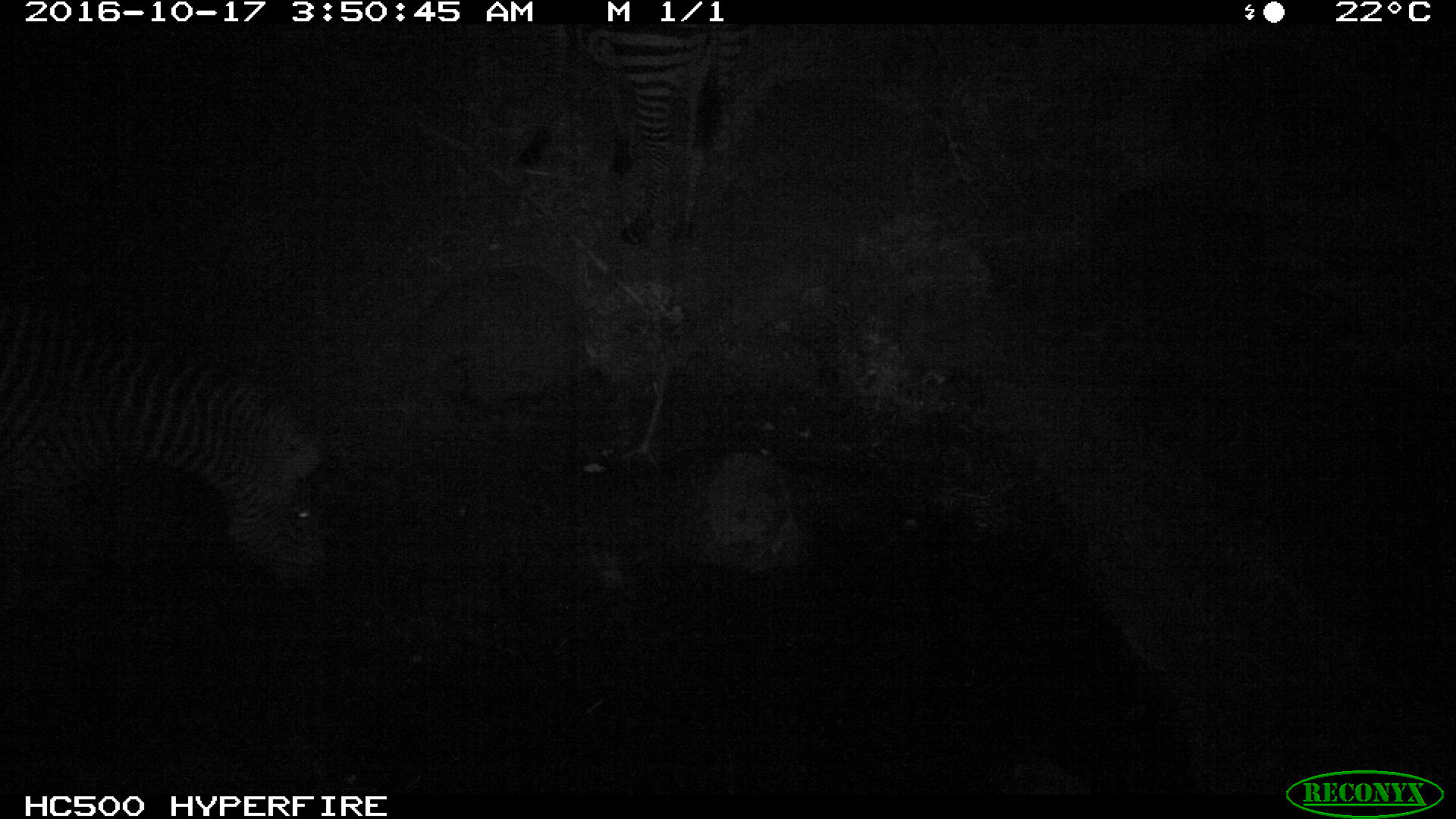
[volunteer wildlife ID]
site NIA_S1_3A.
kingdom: Animalia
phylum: Chordata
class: Mammalia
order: Perissodactyla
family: Equidae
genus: Equus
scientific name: Equus quagga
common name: plains zebra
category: zebraplains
Zebraplains (plains zebra) (Equus quagga), count 2. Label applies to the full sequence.